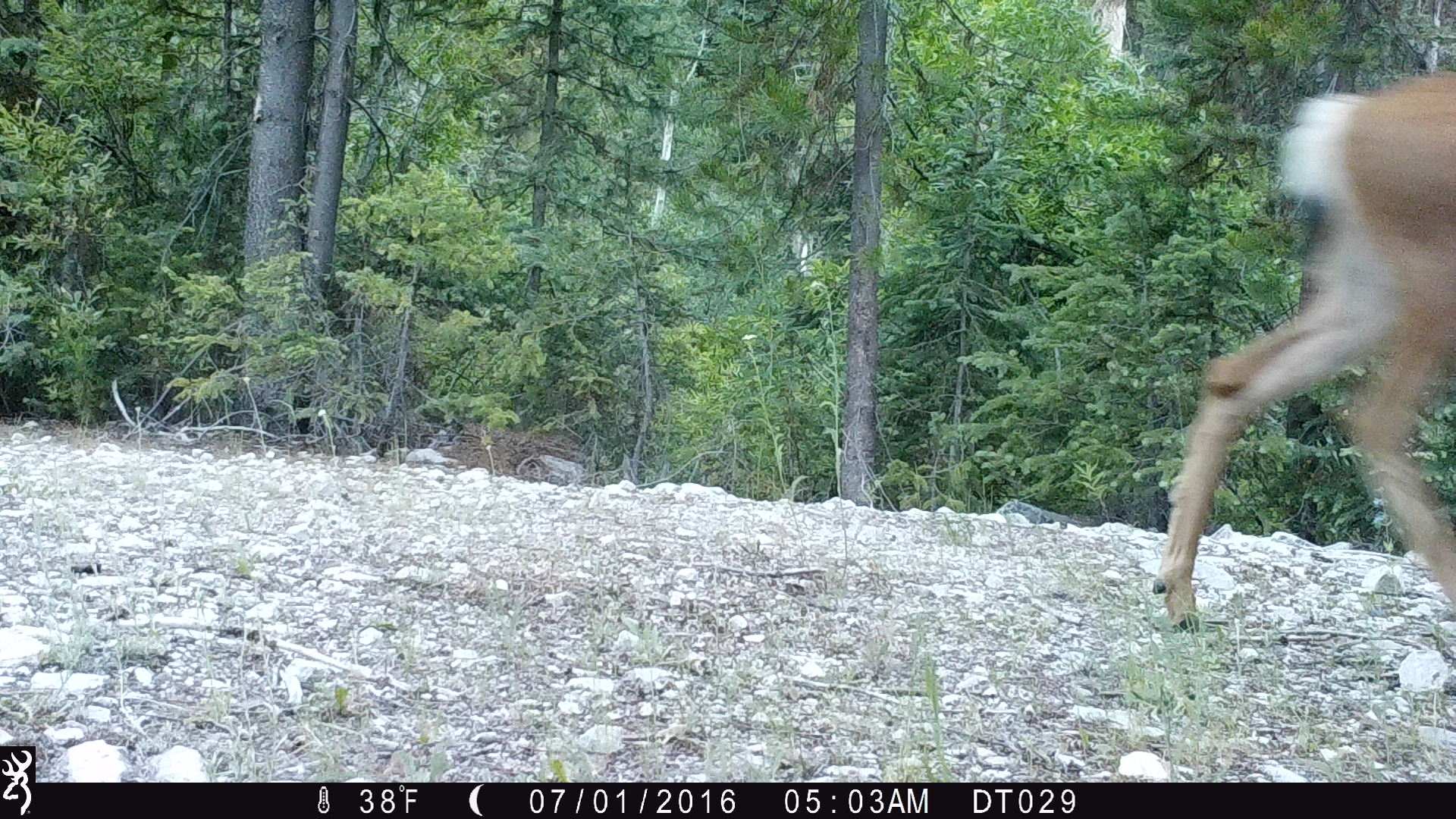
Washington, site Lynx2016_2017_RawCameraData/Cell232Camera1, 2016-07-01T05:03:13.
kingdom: Animalia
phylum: Chordata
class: Mammalia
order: Artiodactyla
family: Cervidae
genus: Odocoileus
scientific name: Odocoileus hemionus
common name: mule deer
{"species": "Odocoileus hemionus (mule deer)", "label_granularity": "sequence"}